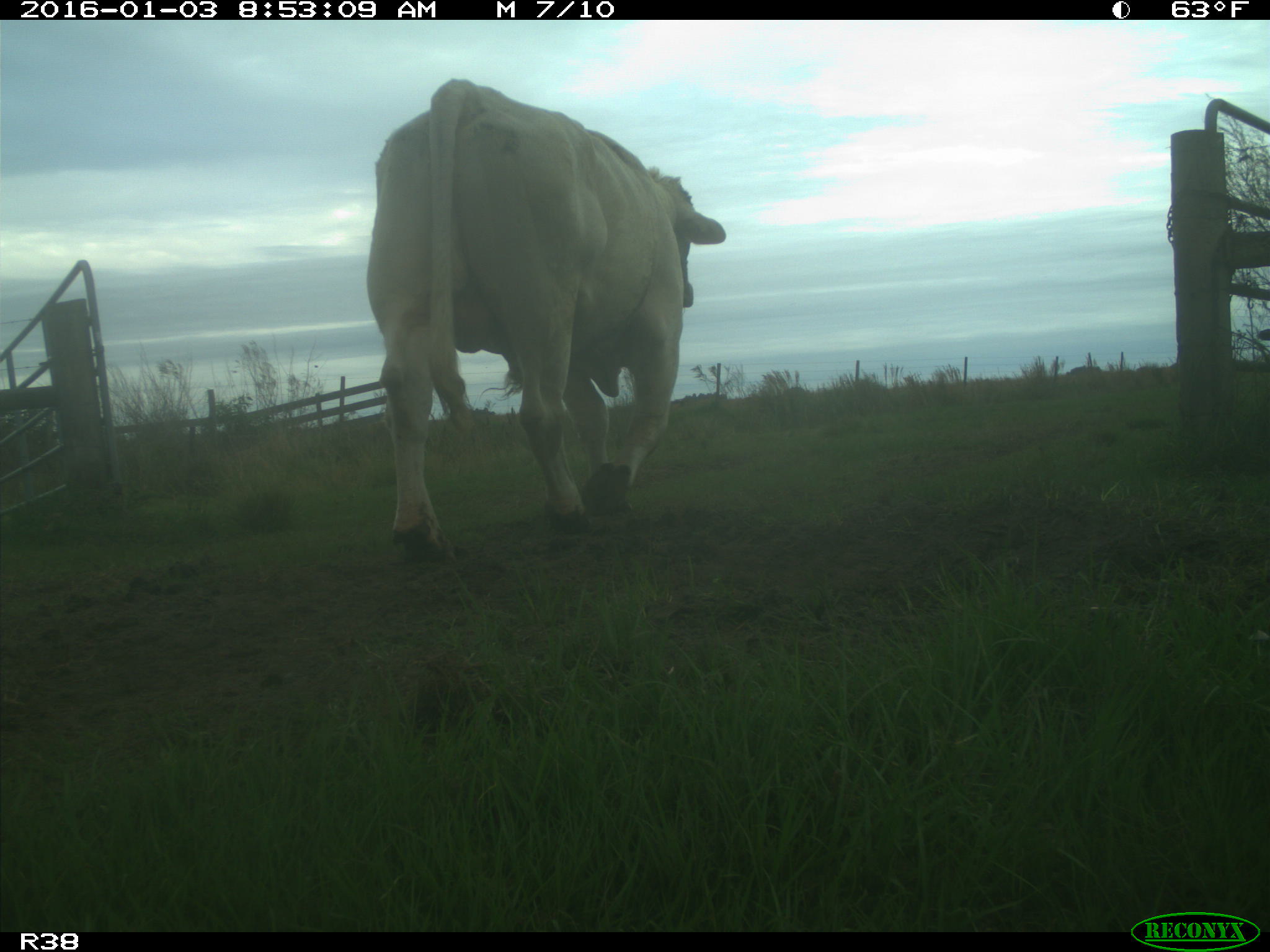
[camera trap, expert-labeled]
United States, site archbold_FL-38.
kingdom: Animalia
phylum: Chordata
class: Mammalia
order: Artiodactyla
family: Bovidae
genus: Bos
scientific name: Bos taurus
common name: domestic cow